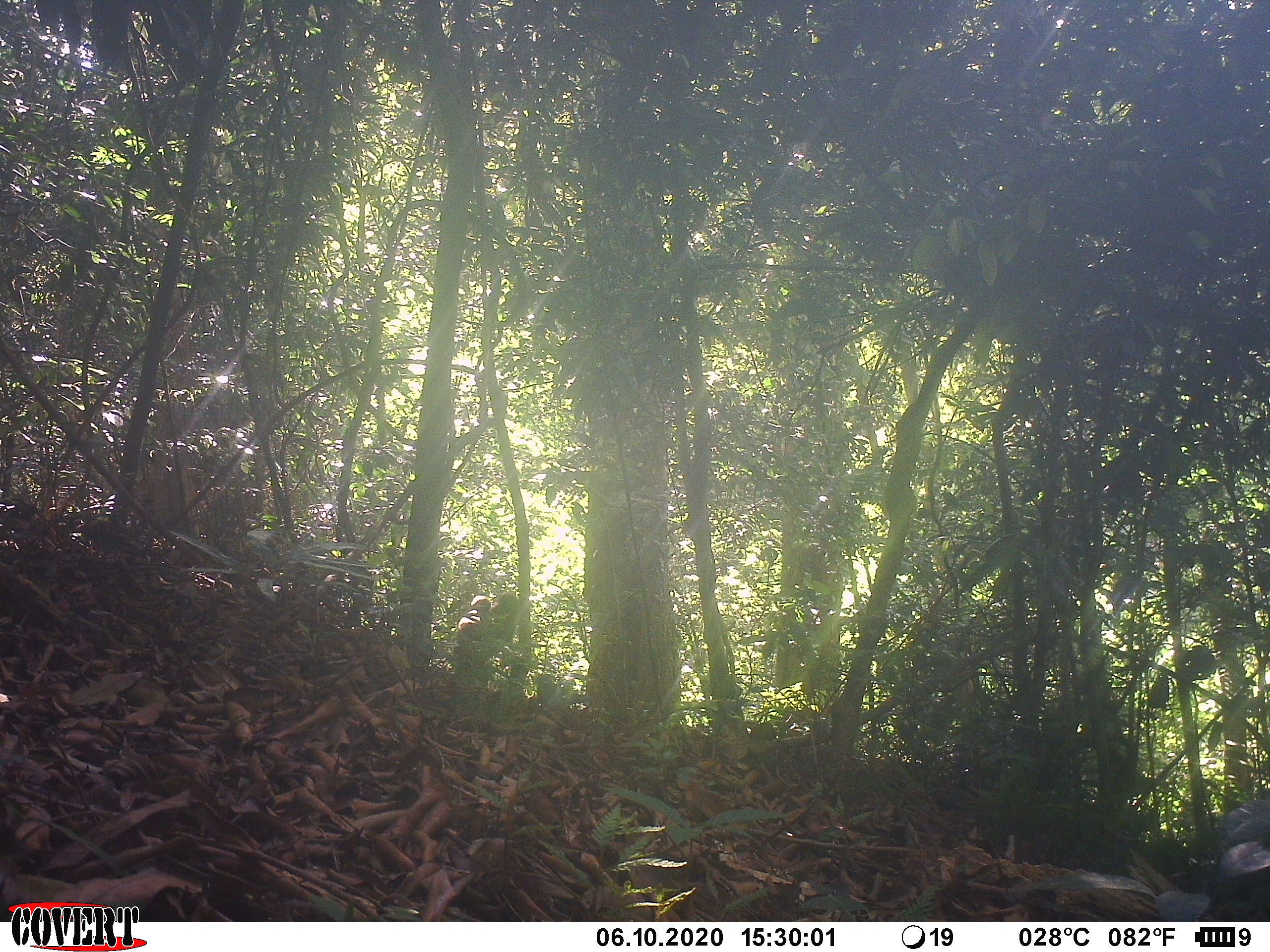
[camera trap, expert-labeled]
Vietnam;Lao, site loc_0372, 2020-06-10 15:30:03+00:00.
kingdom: Animalia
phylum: Chordata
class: Mammalia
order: Primates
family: Cercopithecidae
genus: Macaca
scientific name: Macaca arctoides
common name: stump-tailed macaque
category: stump tailed macaque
Stump tailed macaque (stump-tailed macaque) (Macaca arctoides). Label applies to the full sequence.